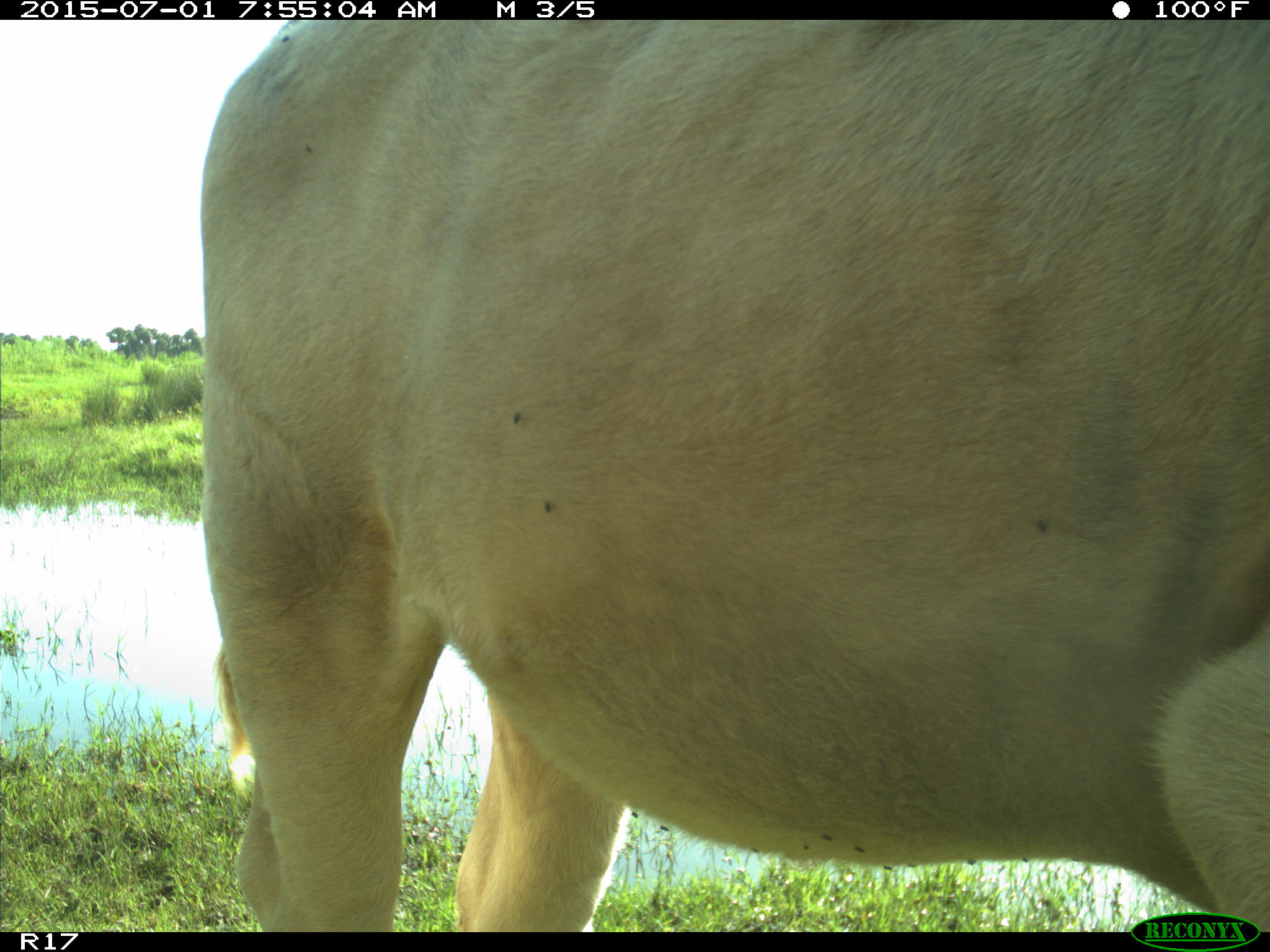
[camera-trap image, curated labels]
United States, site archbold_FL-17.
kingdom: Animalia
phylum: Chordata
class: Mammalia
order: Artiodactyla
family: Bovidae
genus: Bos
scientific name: Bos taurus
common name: domestic cow